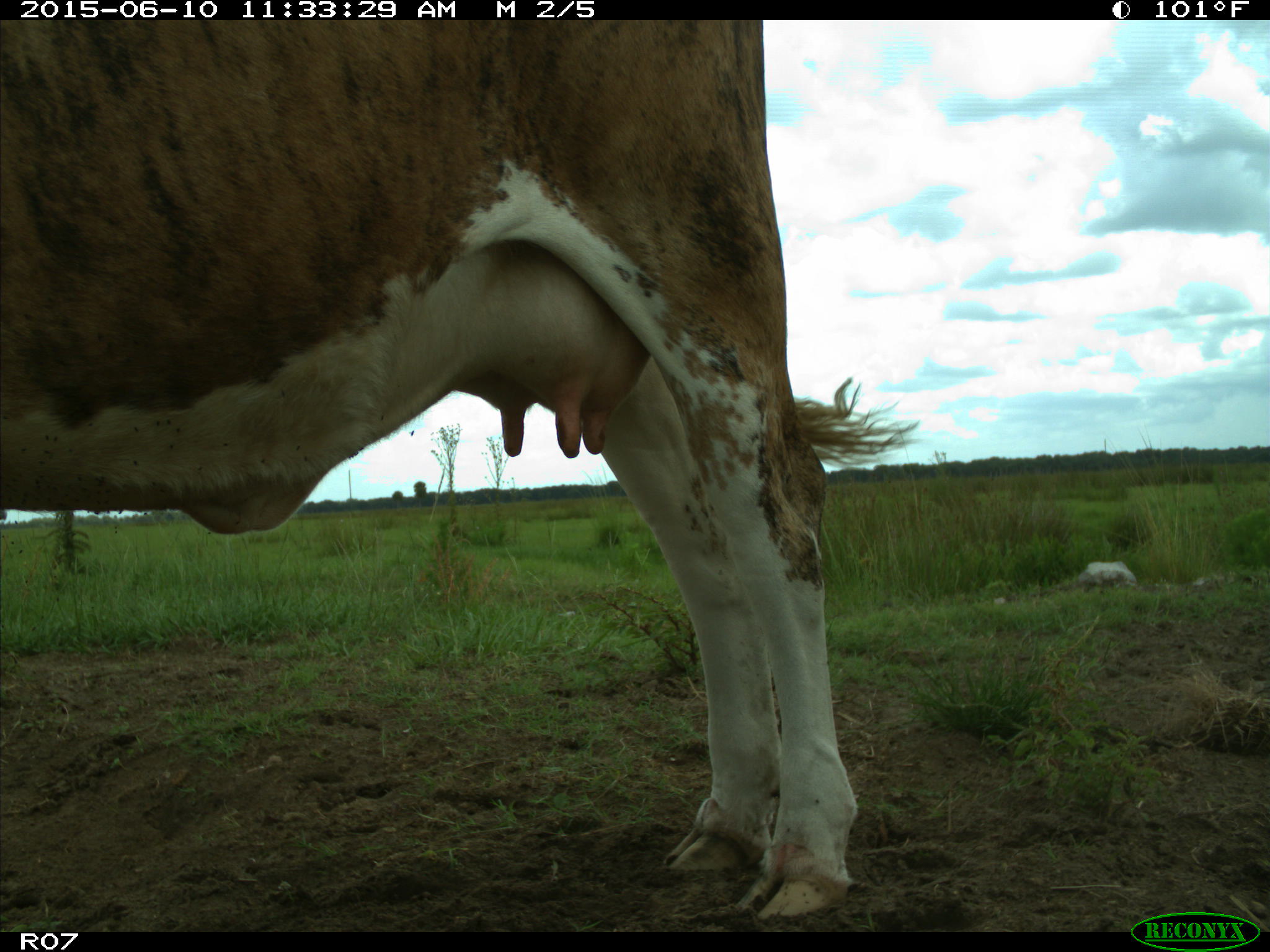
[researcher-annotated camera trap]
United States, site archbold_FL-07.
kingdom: Animalia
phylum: Chordata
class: Mammalia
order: Artiodactyla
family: Bovidae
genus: Bos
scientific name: Bos taurus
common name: domestic cow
Bos taurus (domestic cow).